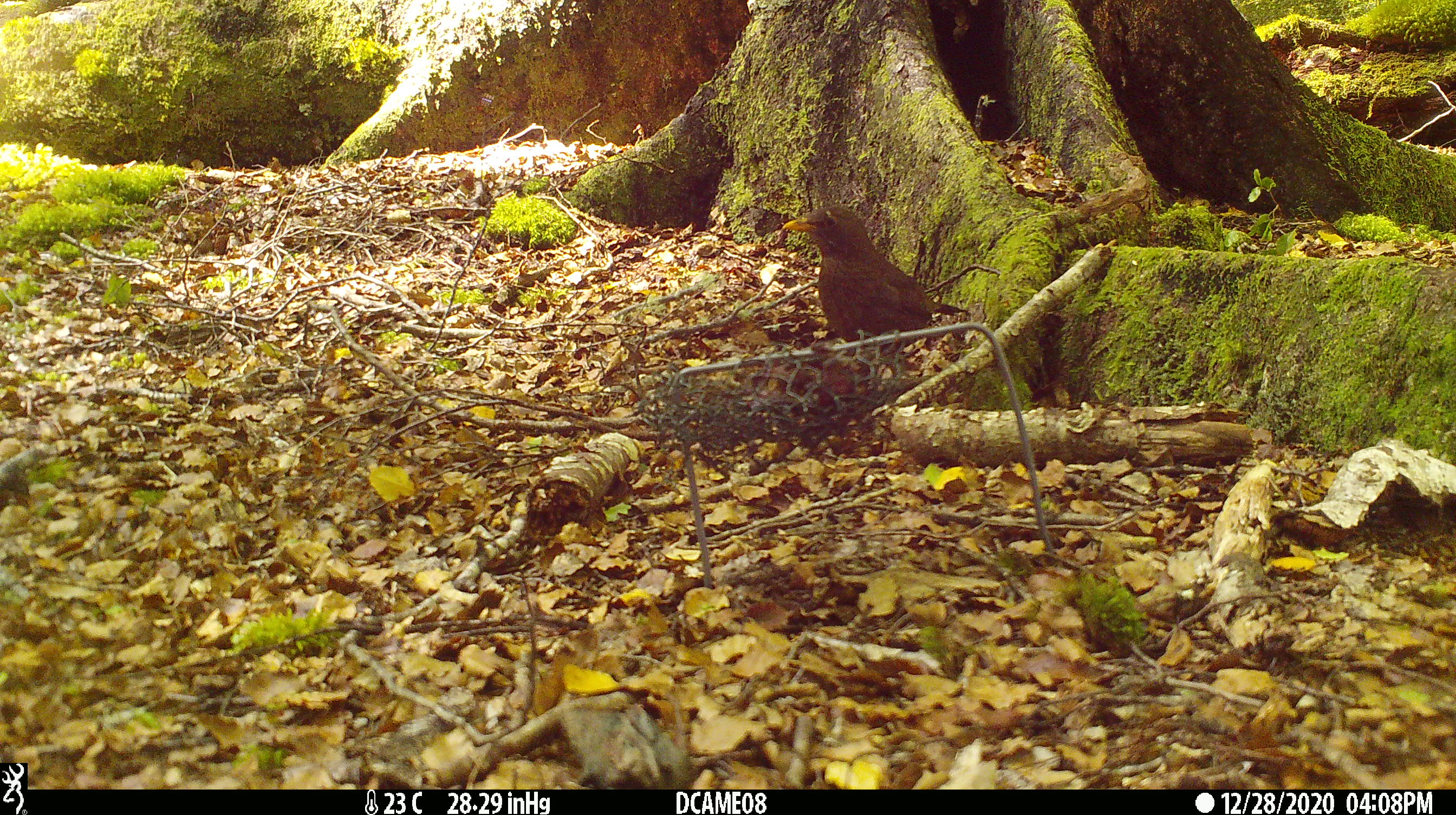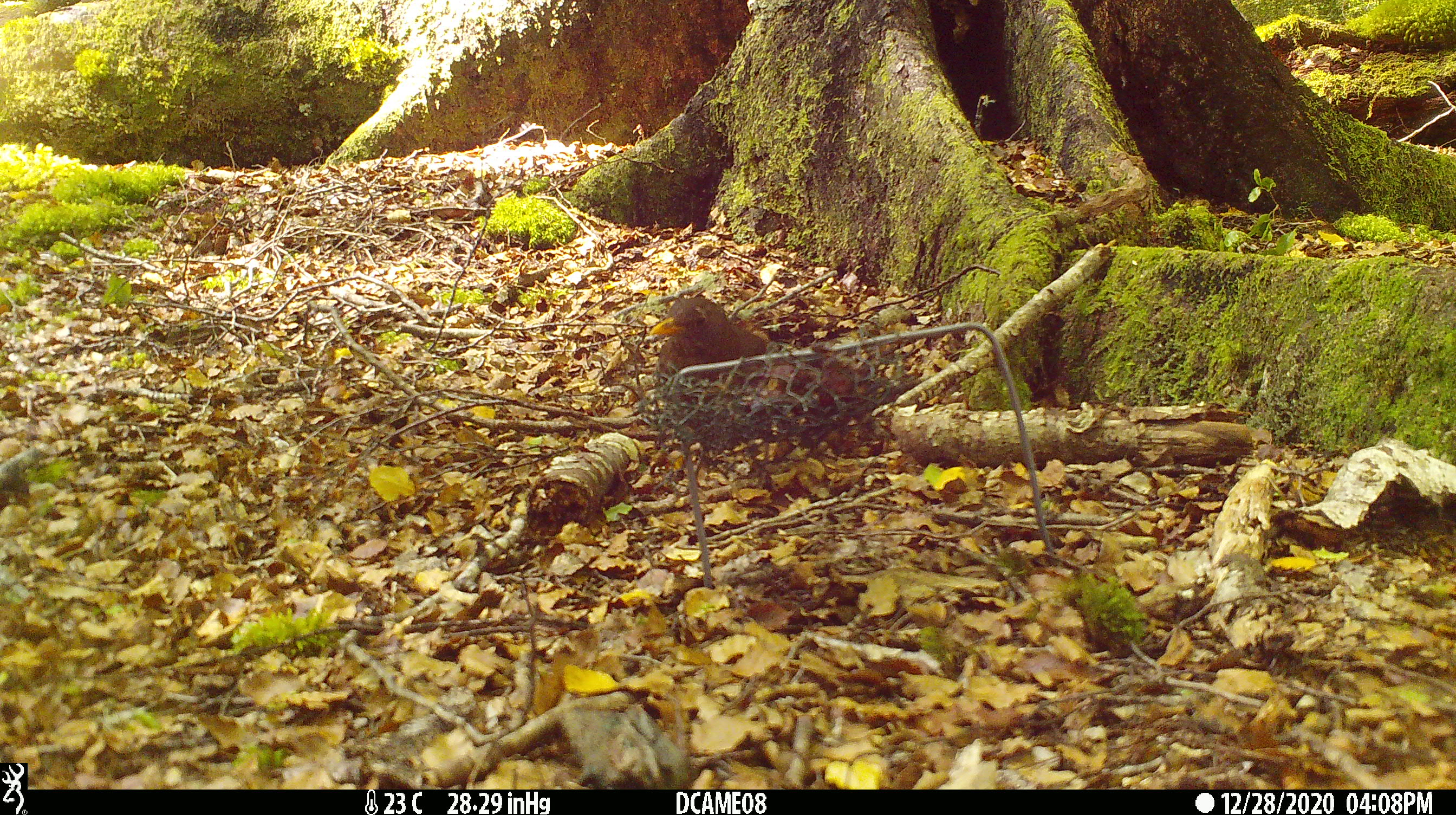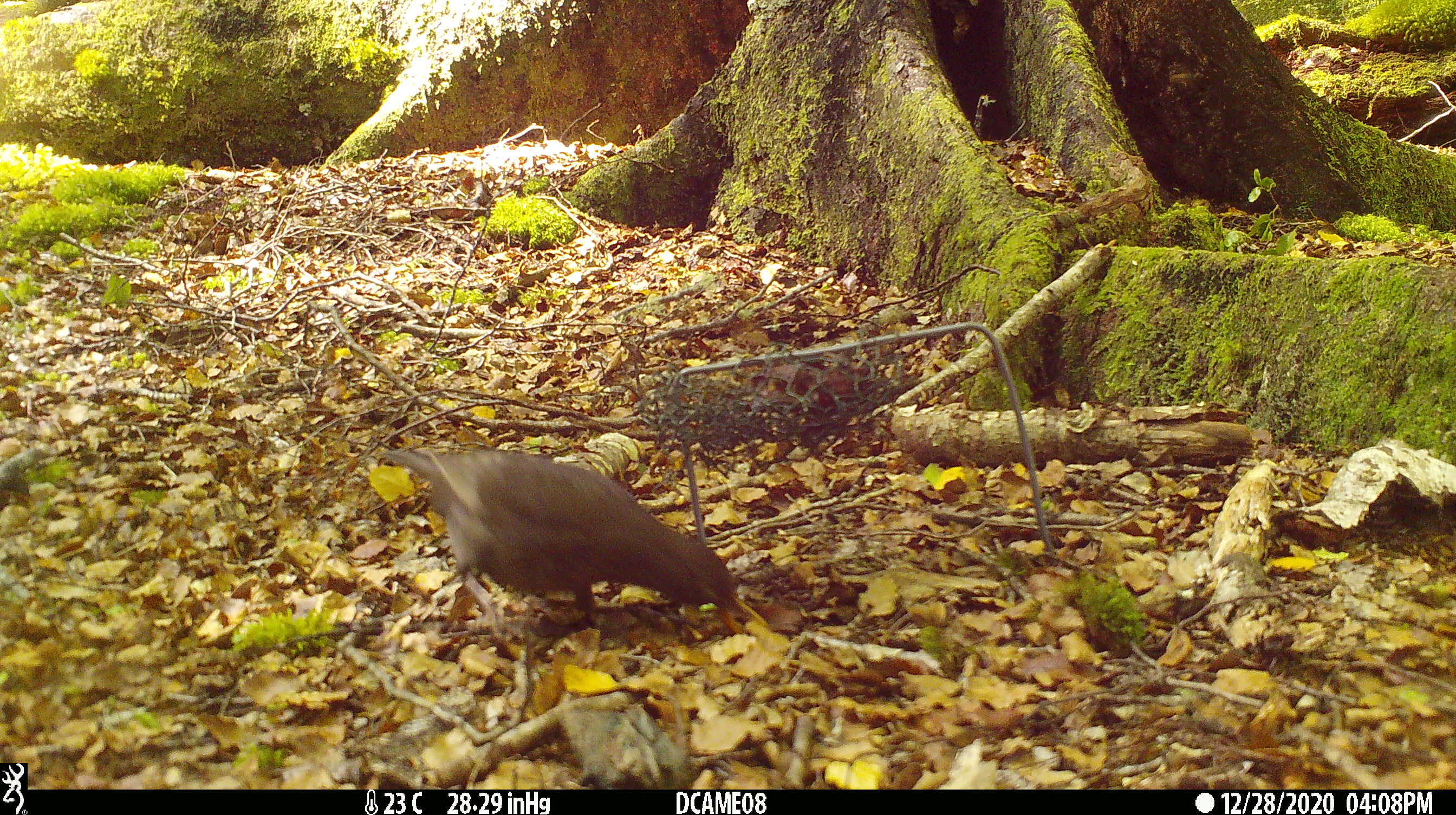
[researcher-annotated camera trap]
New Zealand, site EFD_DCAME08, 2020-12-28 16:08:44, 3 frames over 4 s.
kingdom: Animalia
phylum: Chordata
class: Aves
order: Passeriformes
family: Turdidae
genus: Turdus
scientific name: Turdus merula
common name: eurasian blackbird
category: blackbird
Blackbird (eurasian blackbird) (Turdus merula).